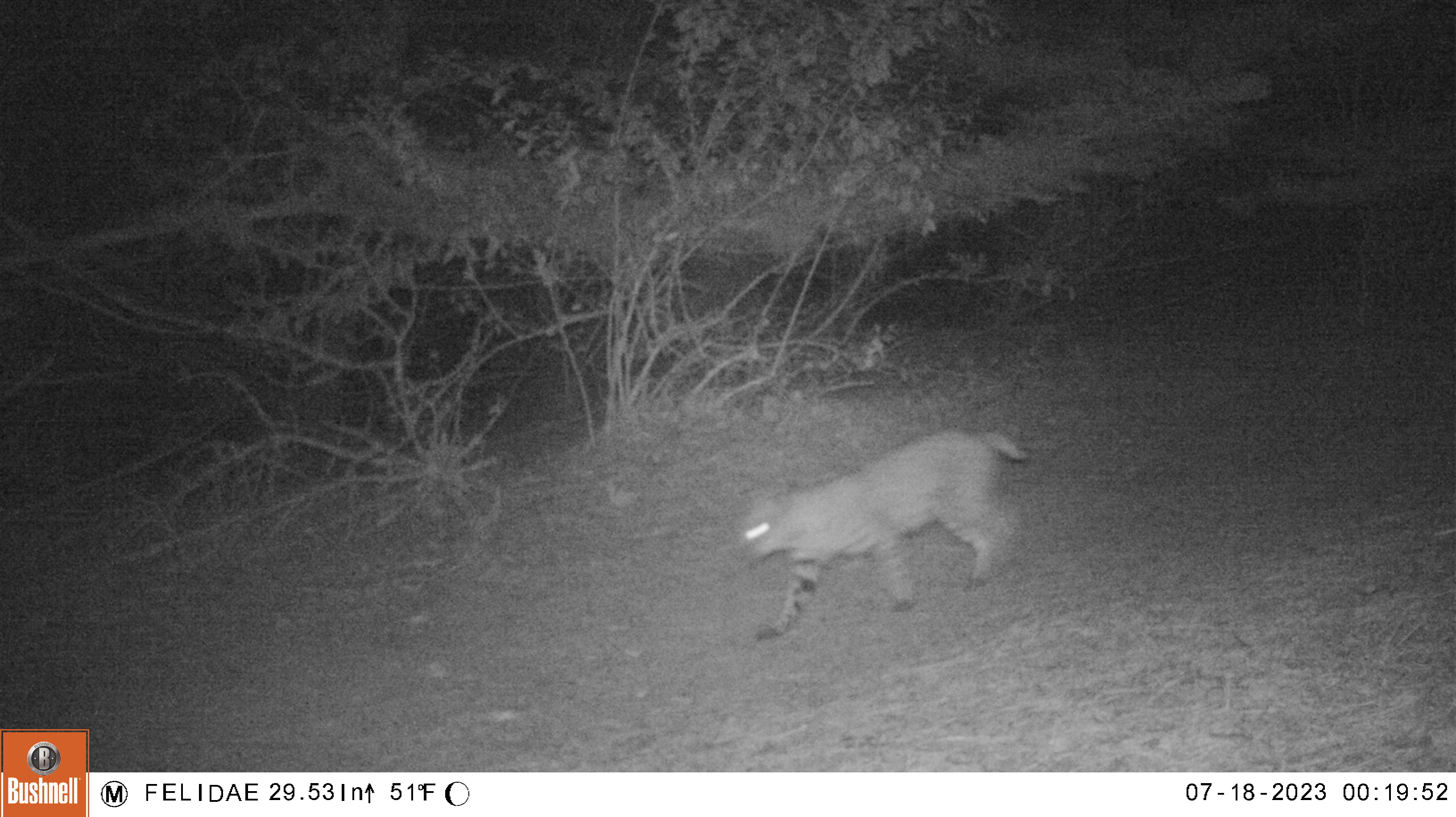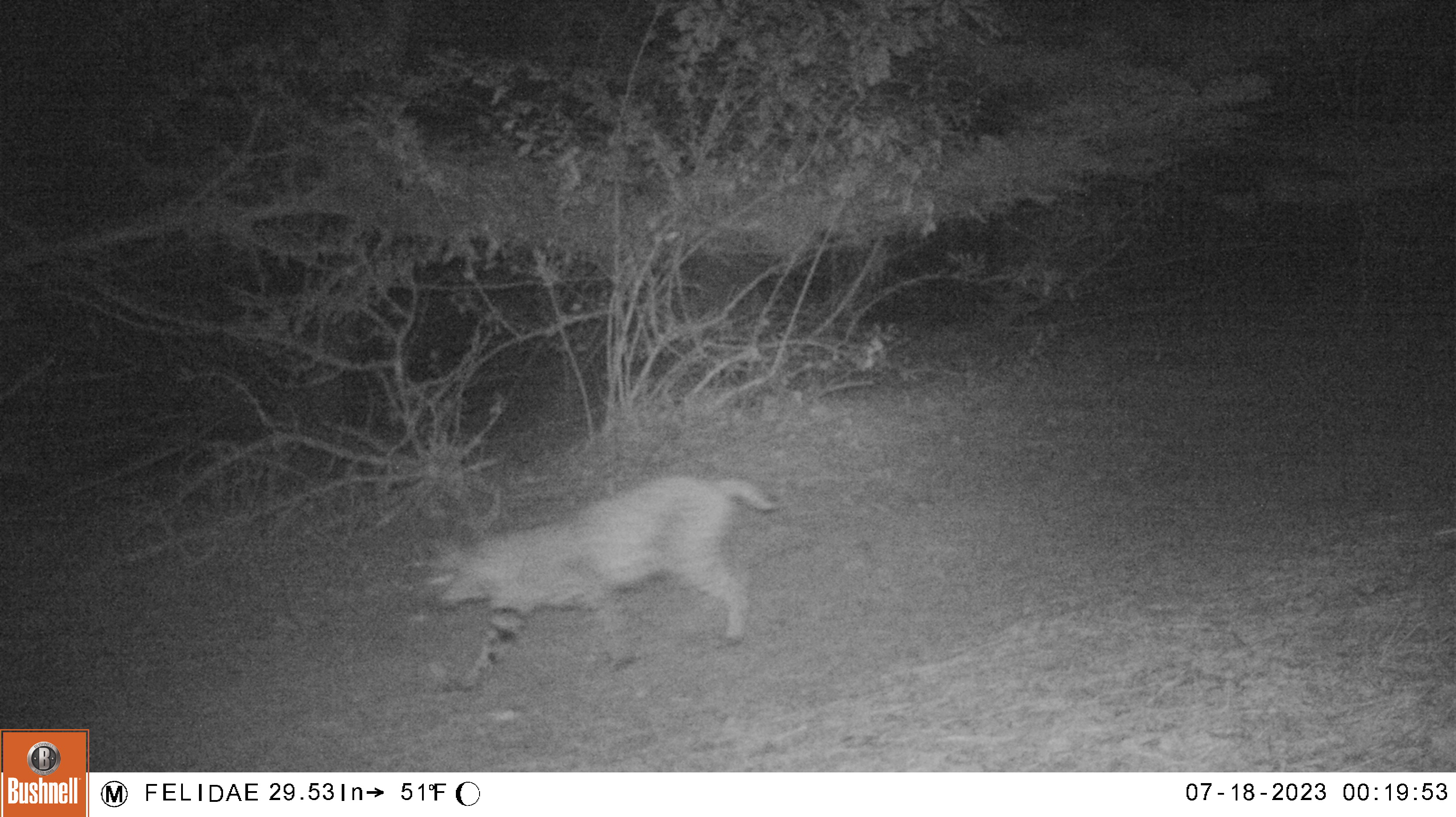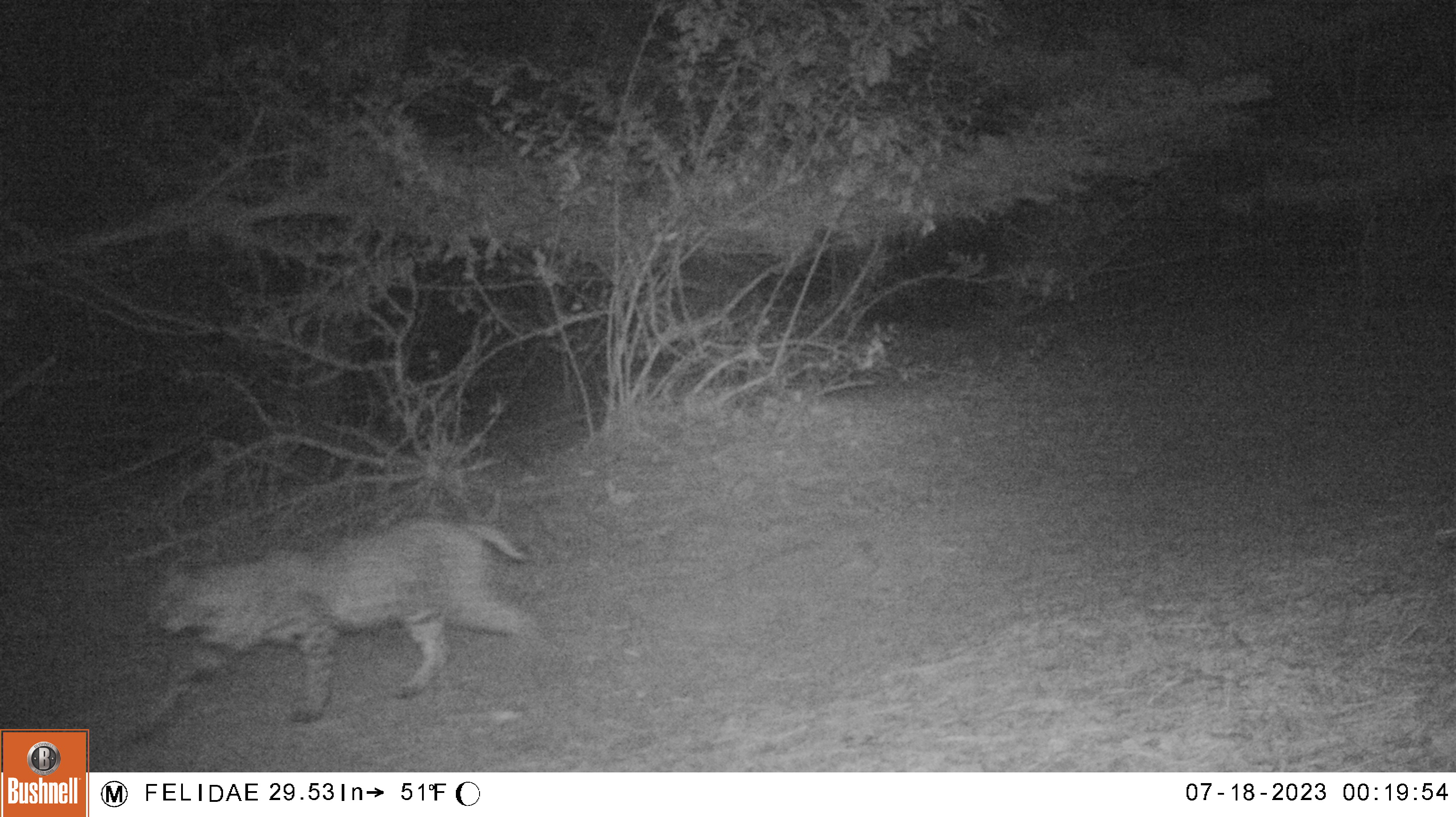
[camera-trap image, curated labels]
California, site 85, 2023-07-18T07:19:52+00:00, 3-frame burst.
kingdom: Animalia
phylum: Chordata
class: Mammalia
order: Carnivora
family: Felidae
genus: Lynx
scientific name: Lynx rufus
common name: bobcat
Bobcat (Lynx rufus).